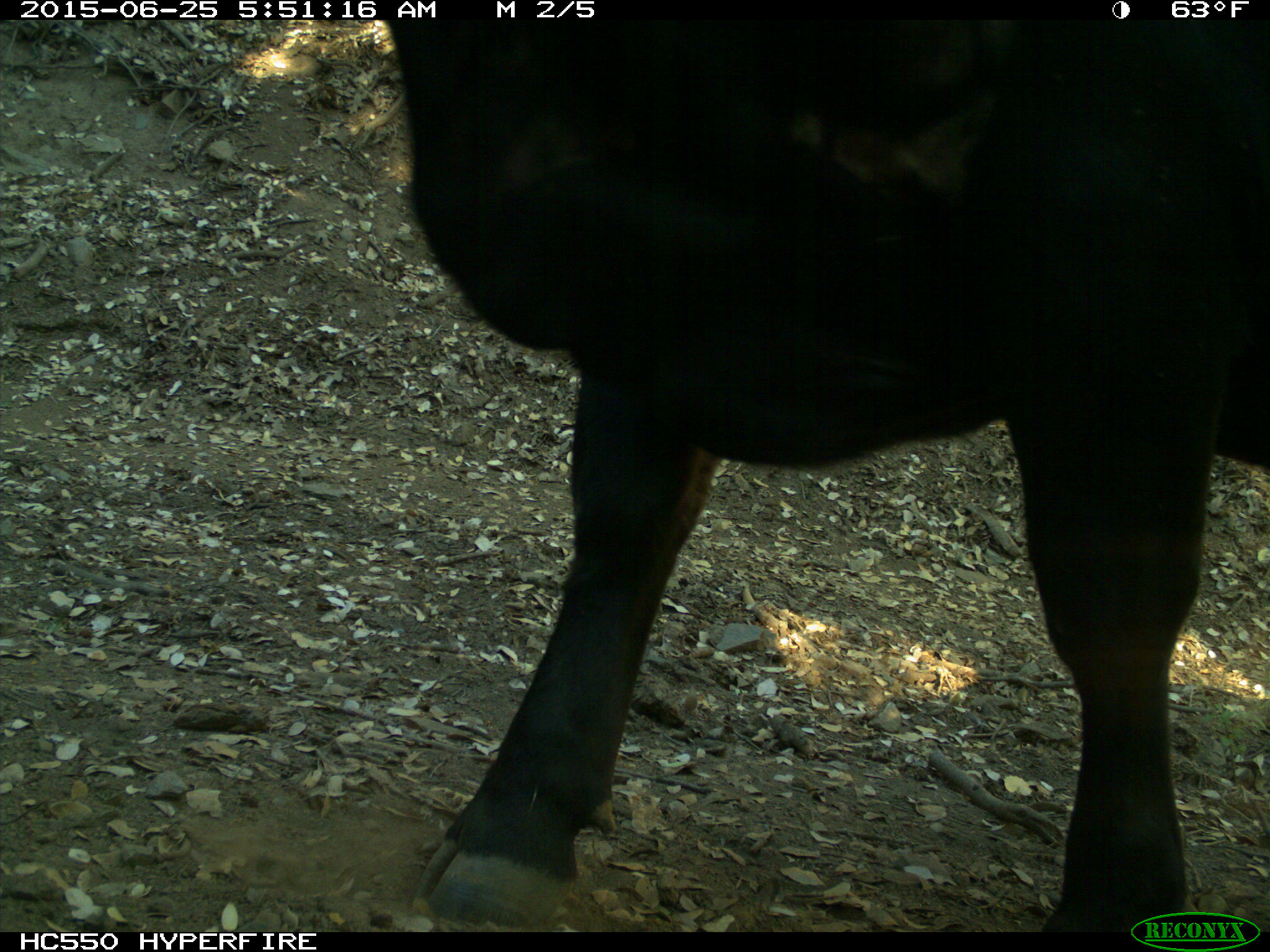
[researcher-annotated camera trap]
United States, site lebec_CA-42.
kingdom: Animalia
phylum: Chordata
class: Mammalia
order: Artiodactyla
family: Bovidae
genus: Bos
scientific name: Bos taurus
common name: domestic cow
Bos taurus (domestic cow).